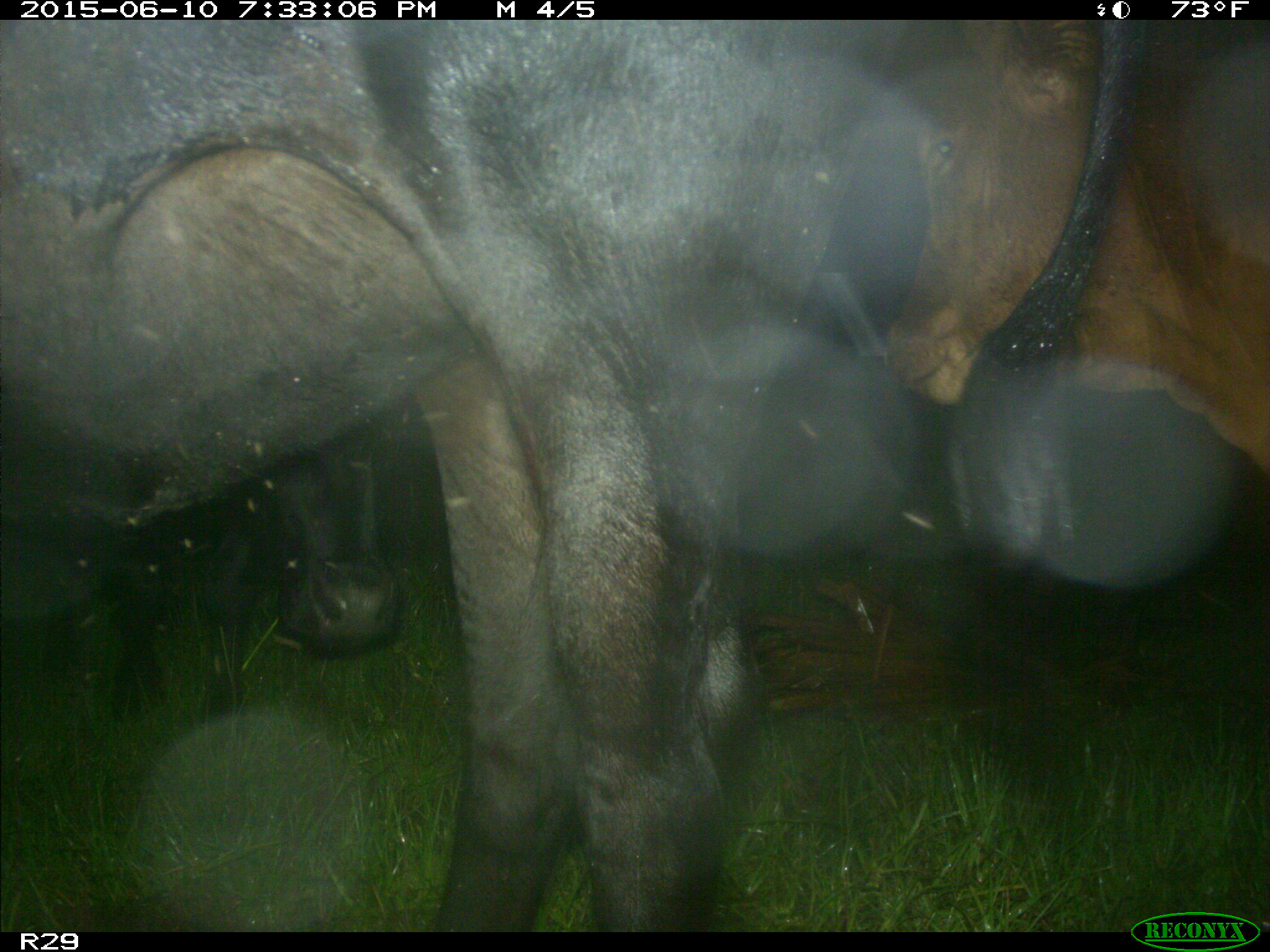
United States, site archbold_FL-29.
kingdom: Animalia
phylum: Chordata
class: Mammalia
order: Artiodactyla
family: Bovidae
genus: Bos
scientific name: Bos taurus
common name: domestic cow